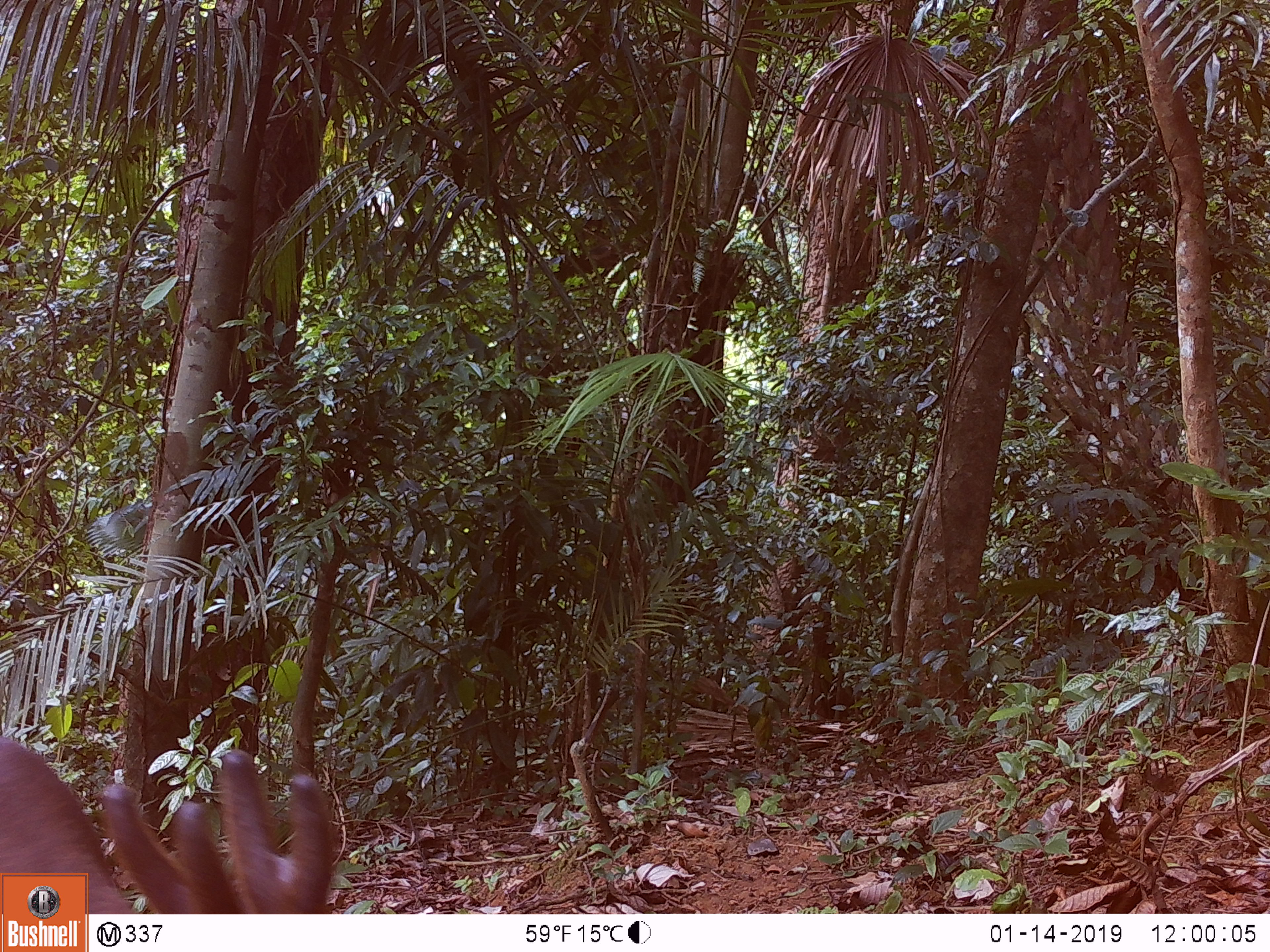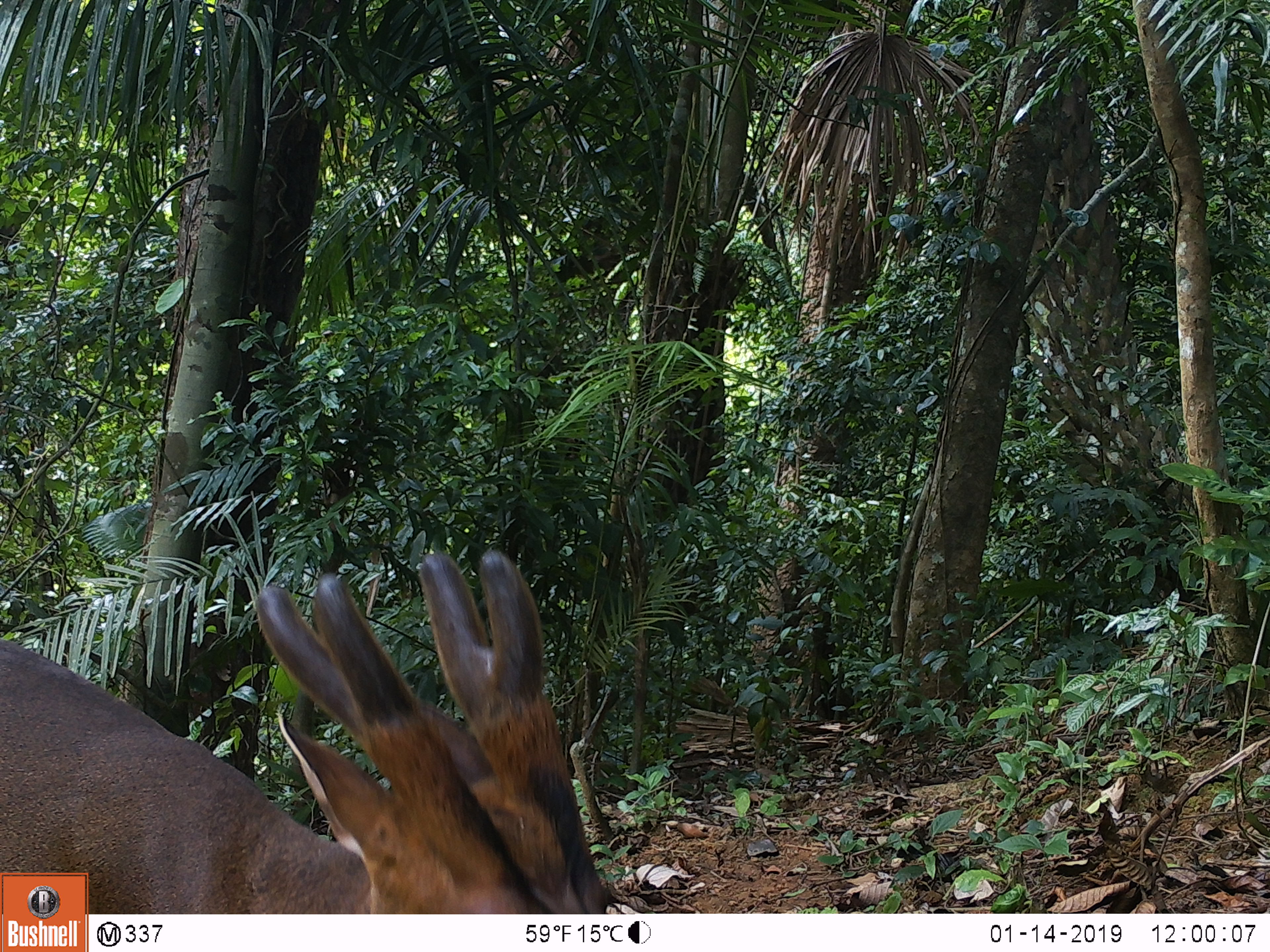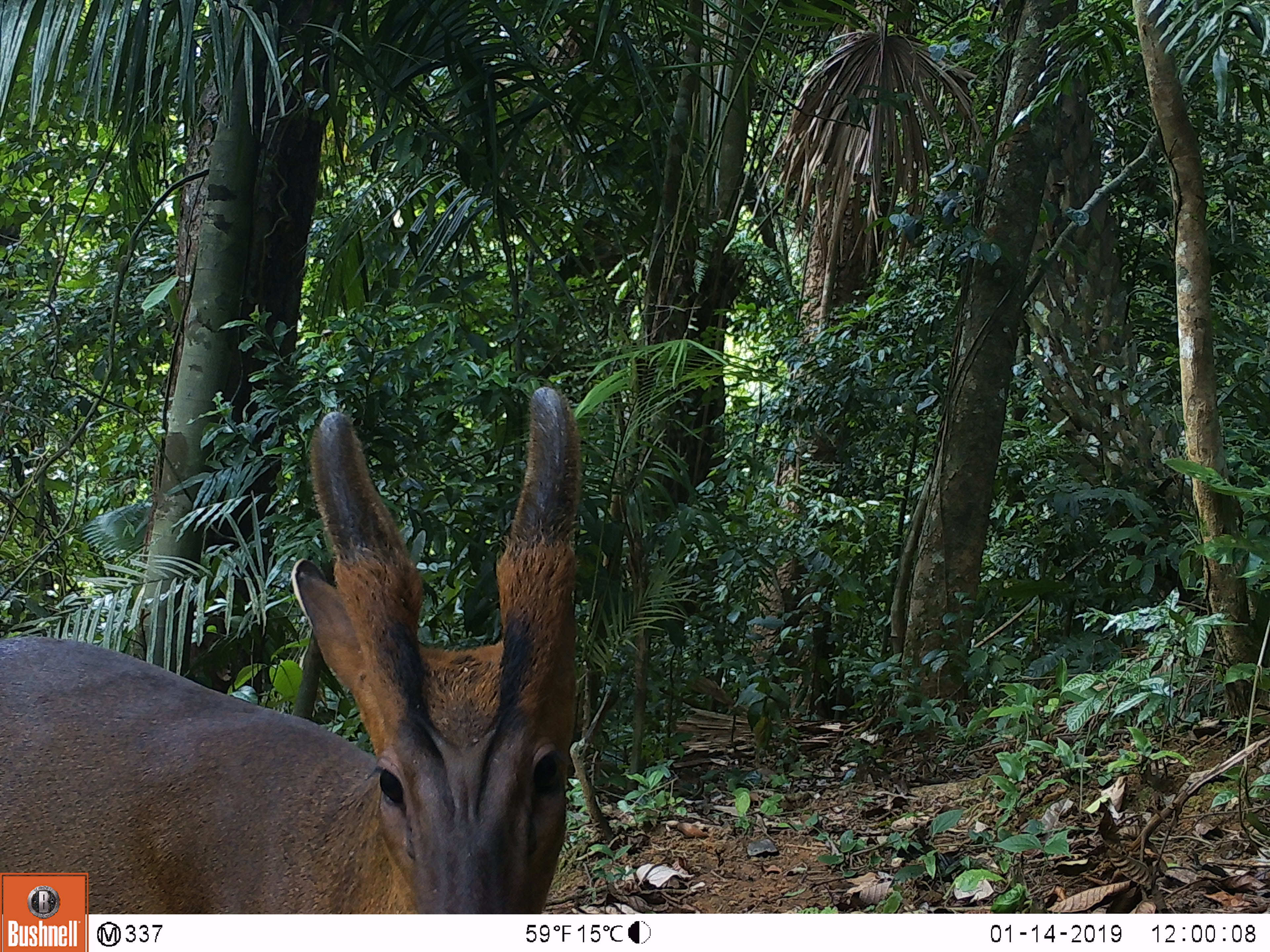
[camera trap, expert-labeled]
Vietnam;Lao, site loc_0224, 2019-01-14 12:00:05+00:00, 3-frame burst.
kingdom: Animalia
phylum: Chordata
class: Mammalia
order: Artiodactyla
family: Cervidae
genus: Muntiacus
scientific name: Muntiacus vuquangensis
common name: large-antlered muntjac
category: large antlered muntjac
Large antlered muntjac (large-antlered muntjac) (Muntiacus vuquangensis). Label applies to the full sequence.